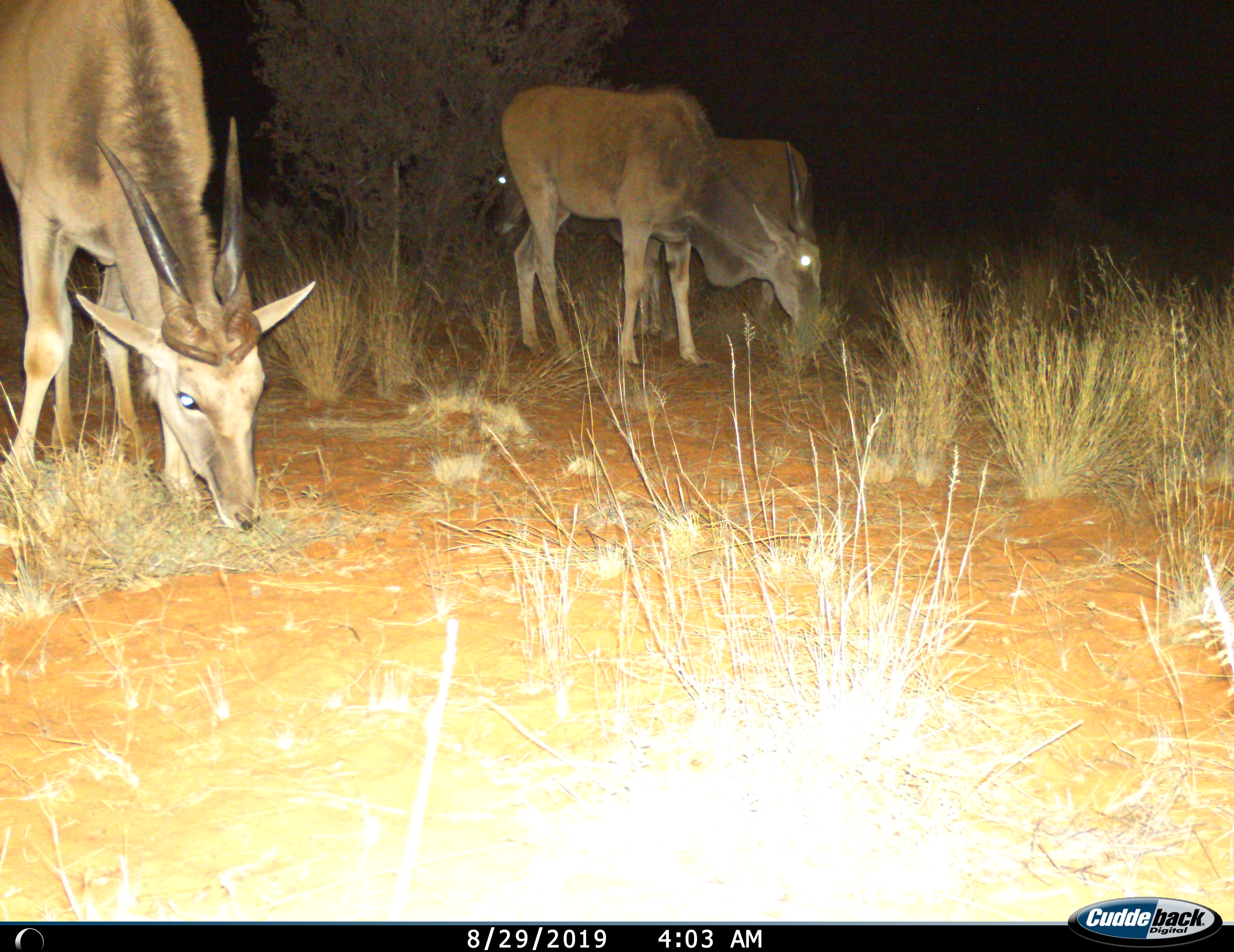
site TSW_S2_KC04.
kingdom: Animalia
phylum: Chordata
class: Mammalia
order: Artiodactyla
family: Bovidae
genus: Tragelaphus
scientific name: Tragelaphus oryx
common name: eland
Eland (Tragelaphus oryx), count 3. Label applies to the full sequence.